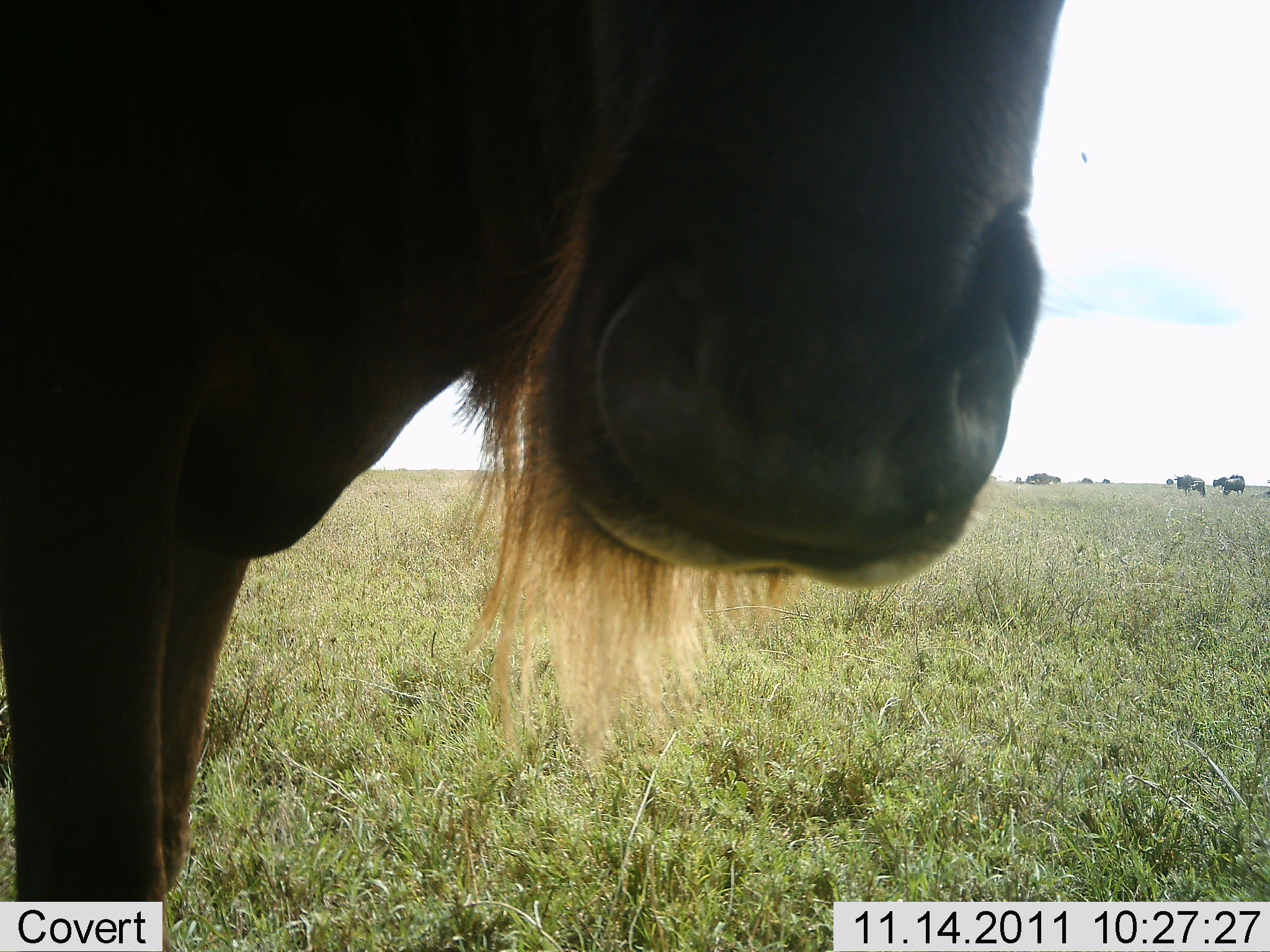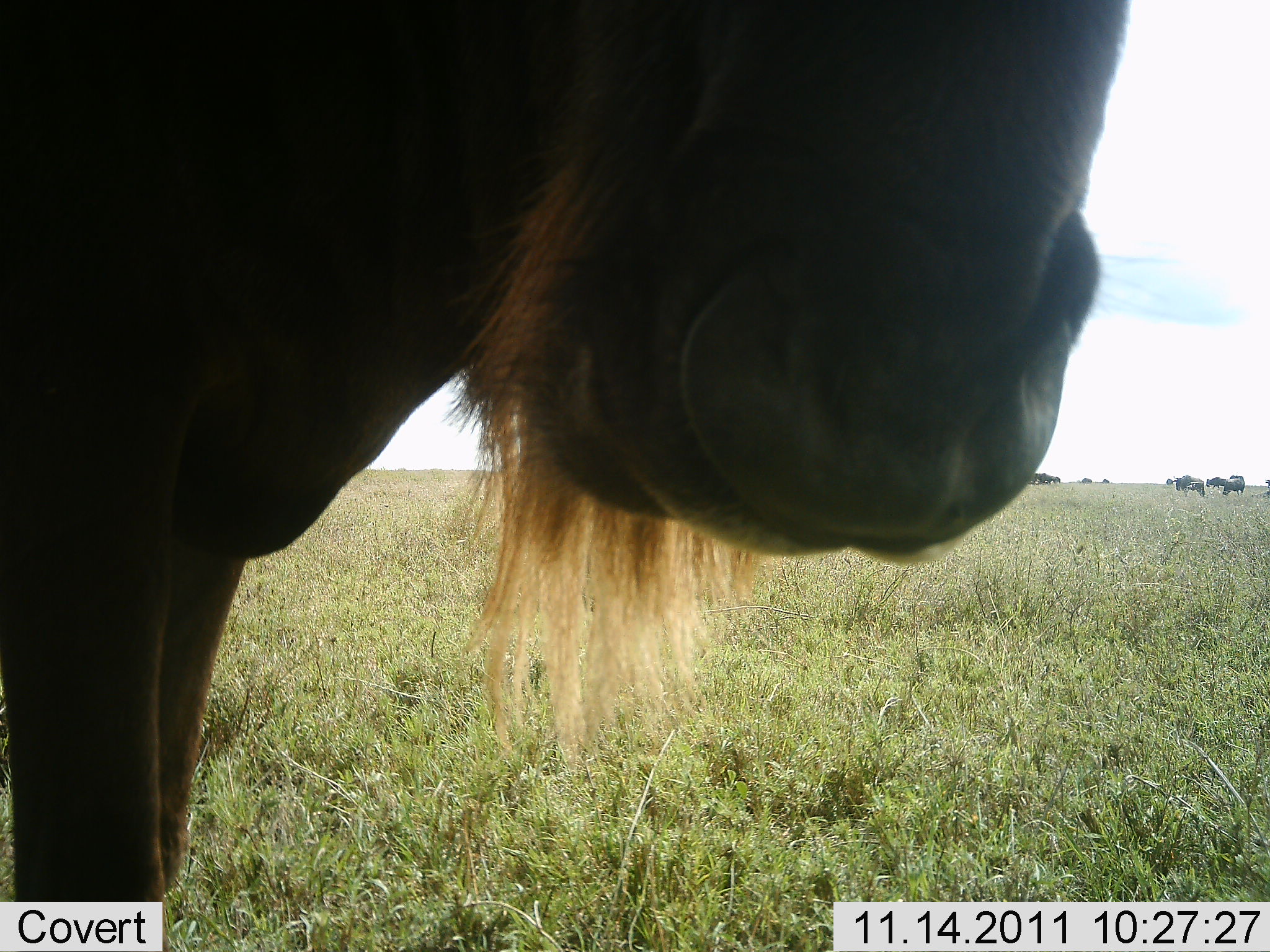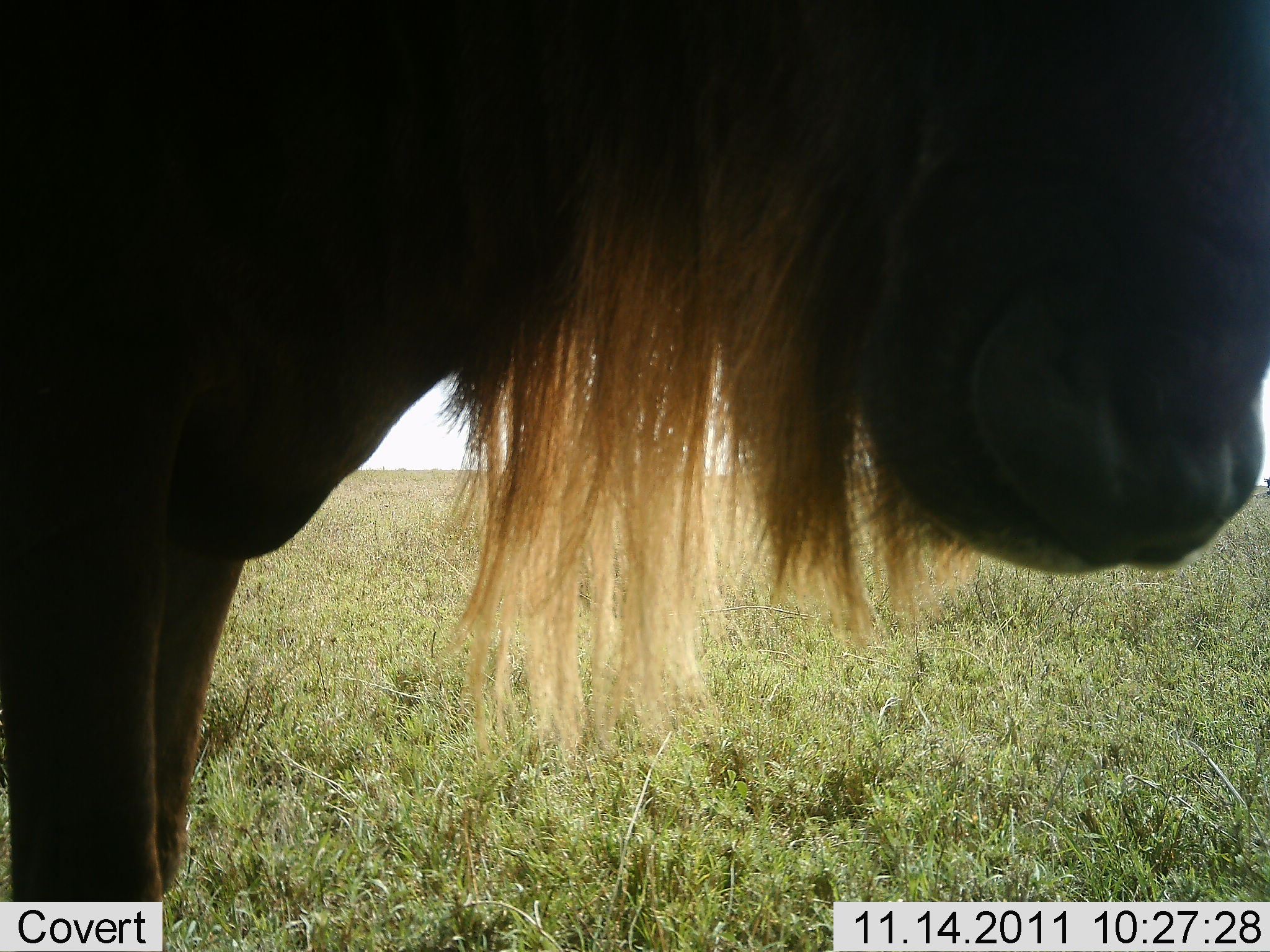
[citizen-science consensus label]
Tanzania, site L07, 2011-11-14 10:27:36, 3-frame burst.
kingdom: Animalia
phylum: Chordata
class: Mammalia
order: Artiodactyla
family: Bovidae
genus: Connochaetes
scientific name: Connochaetes taurinus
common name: blue wildebeest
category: wildebeest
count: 1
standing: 64%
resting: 0%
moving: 7%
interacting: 21%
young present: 0%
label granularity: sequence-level